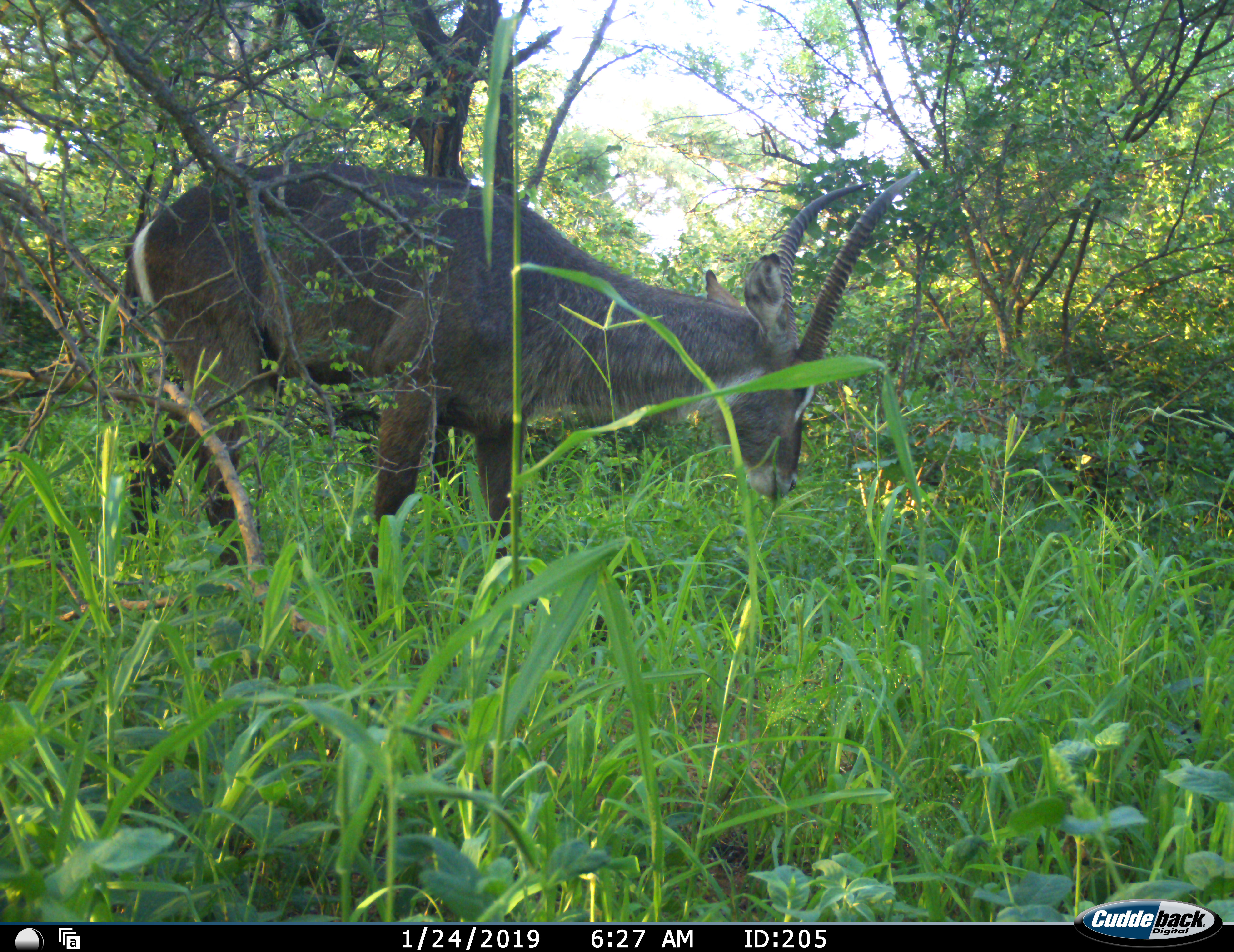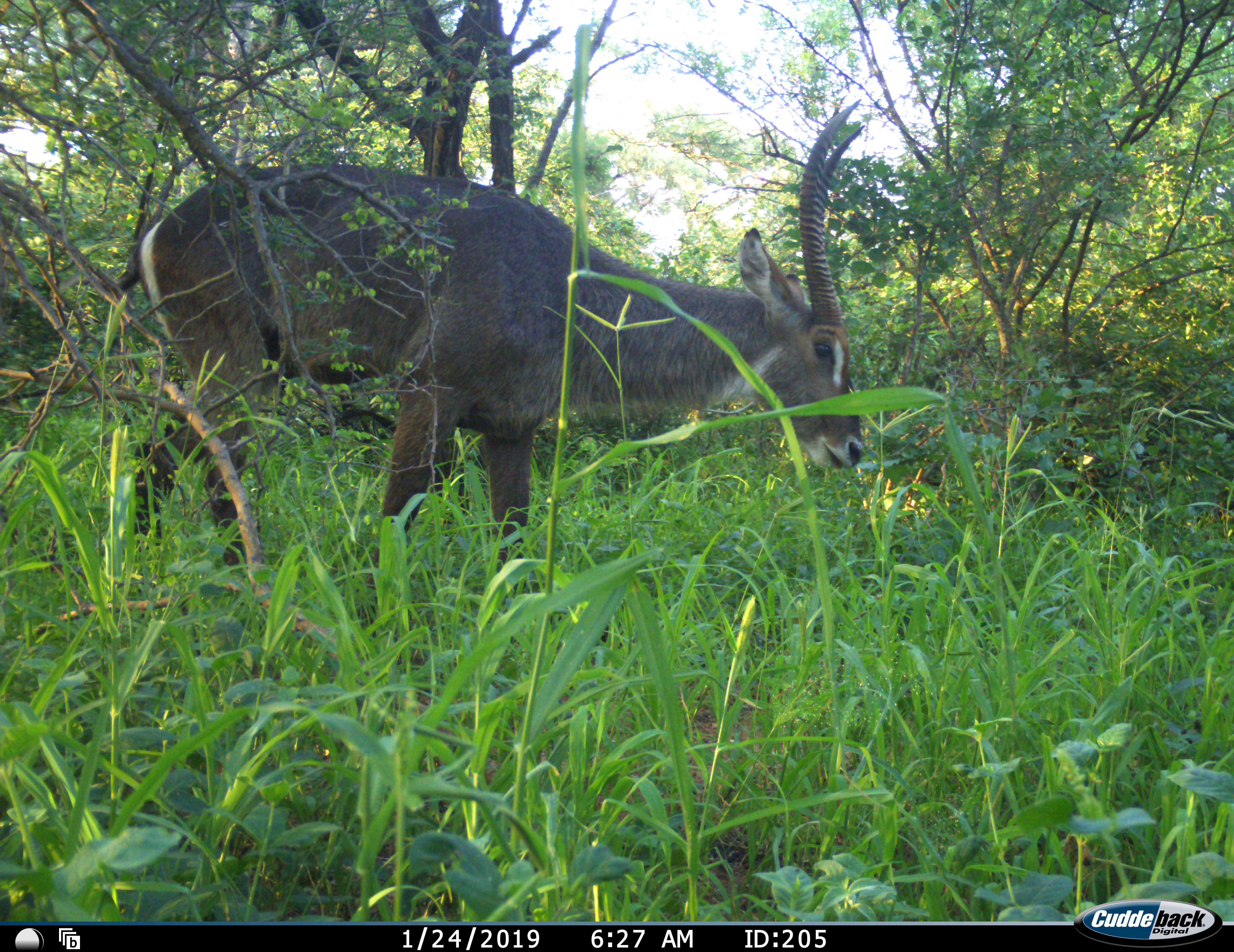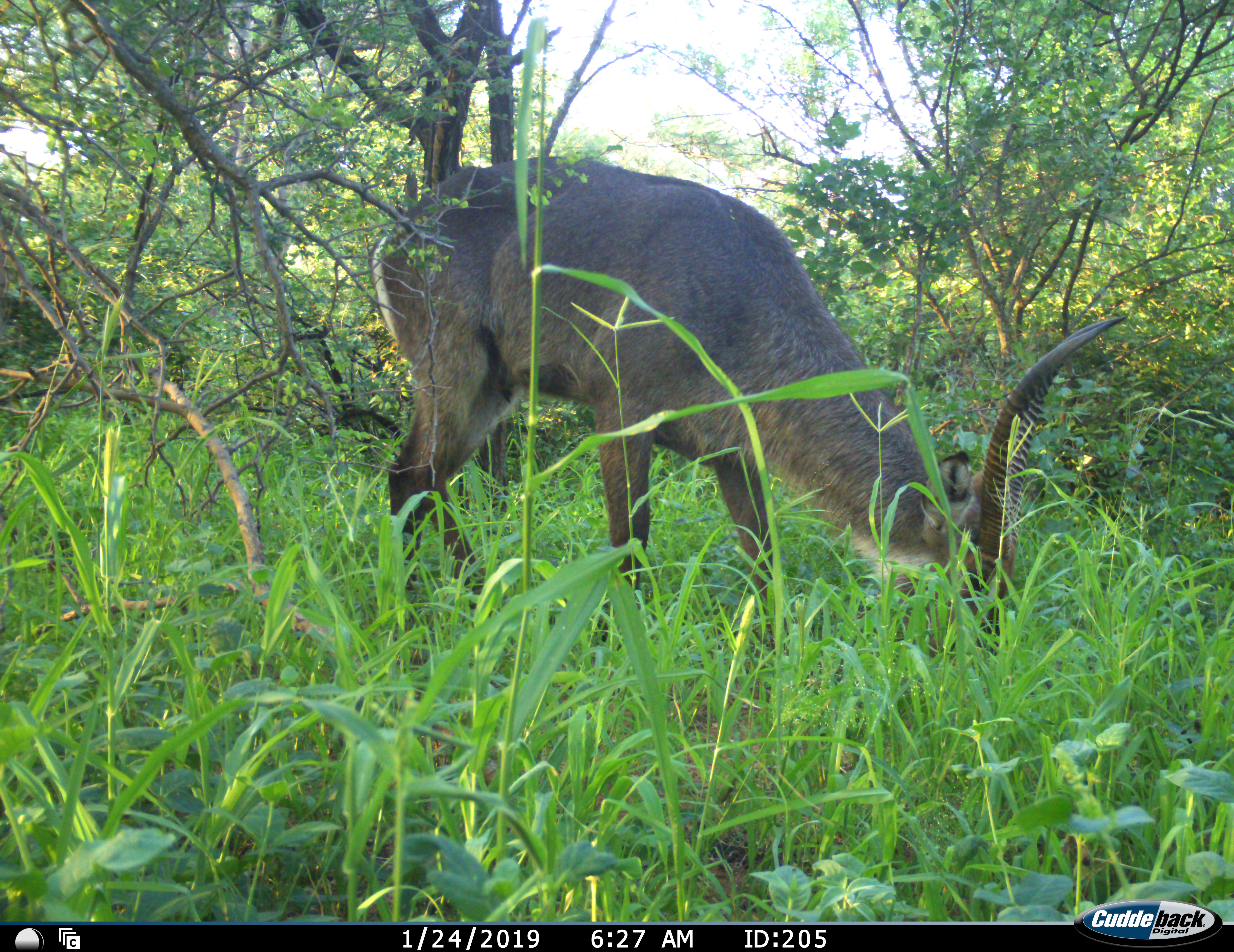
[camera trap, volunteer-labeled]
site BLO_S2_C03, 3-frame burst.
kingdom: Animalia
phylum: Chordata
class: Mammalia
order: Artiodactyla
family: Bovidae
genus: Kobus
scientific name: Kobus ellipsiprymnus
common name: waterbuck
Waterbuck (Kobus ellipsiprymnus), count 1. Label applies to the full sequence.